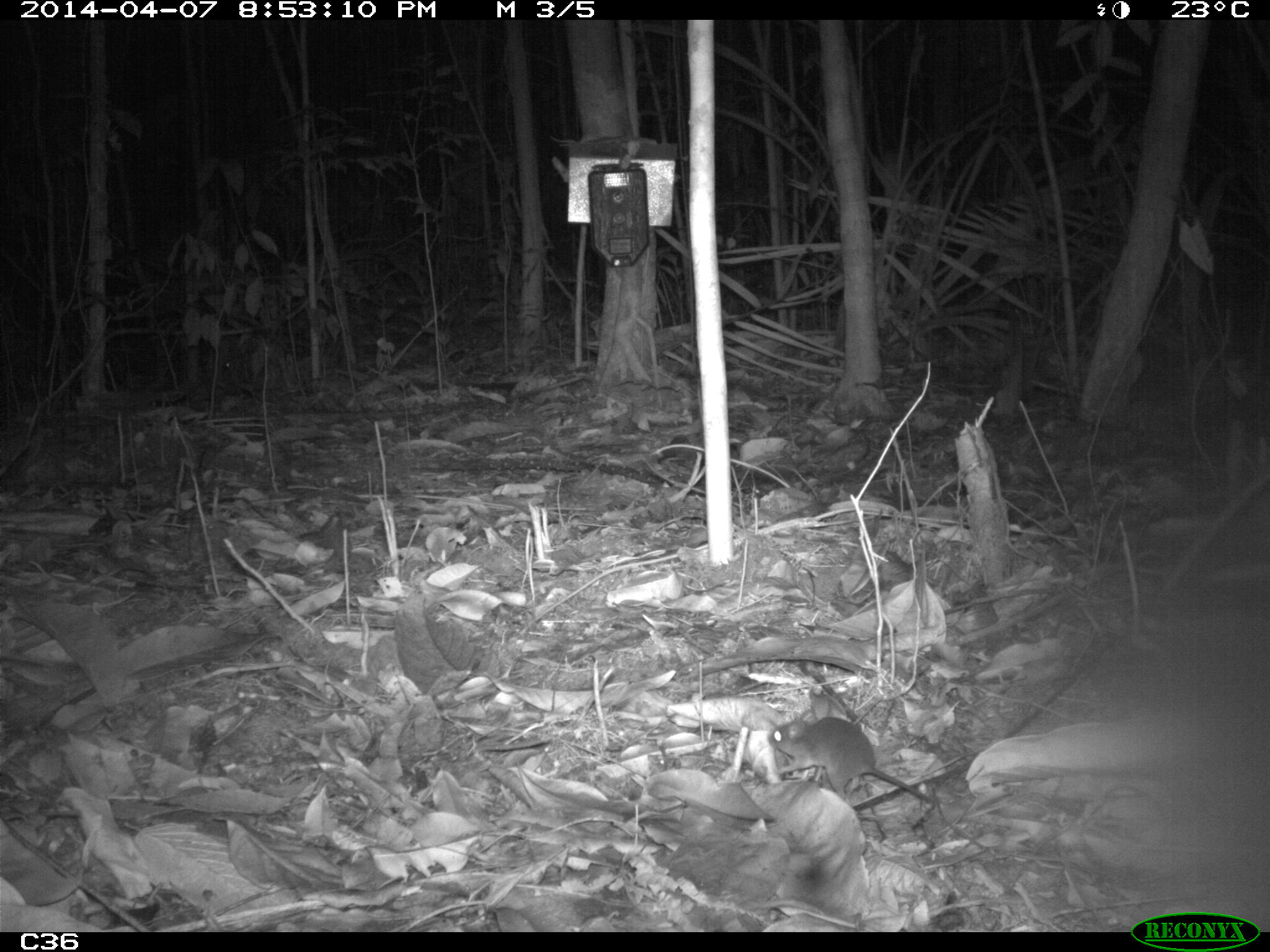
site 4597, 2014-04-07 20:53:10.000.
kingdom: Animalia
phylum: Chordata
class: Mammalia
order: Rodentia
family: Muridae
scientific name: Muridae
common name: mice, rats, and gerbils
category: unknown mouse or rat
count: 1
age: adult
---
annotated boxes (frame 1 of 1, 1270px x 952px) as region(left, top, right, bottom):
unknown mouse or rat: region(766, 714, 934, 806)